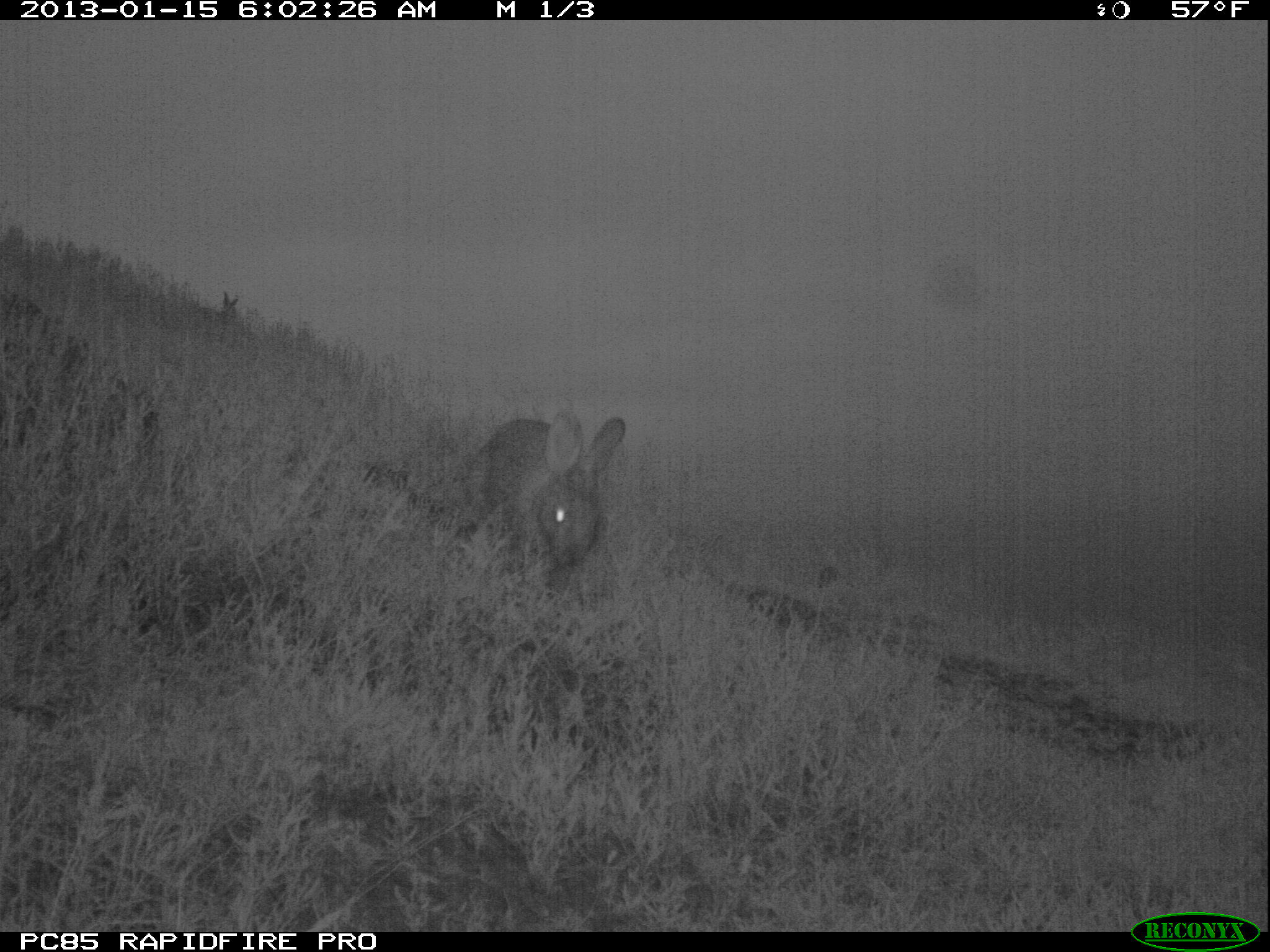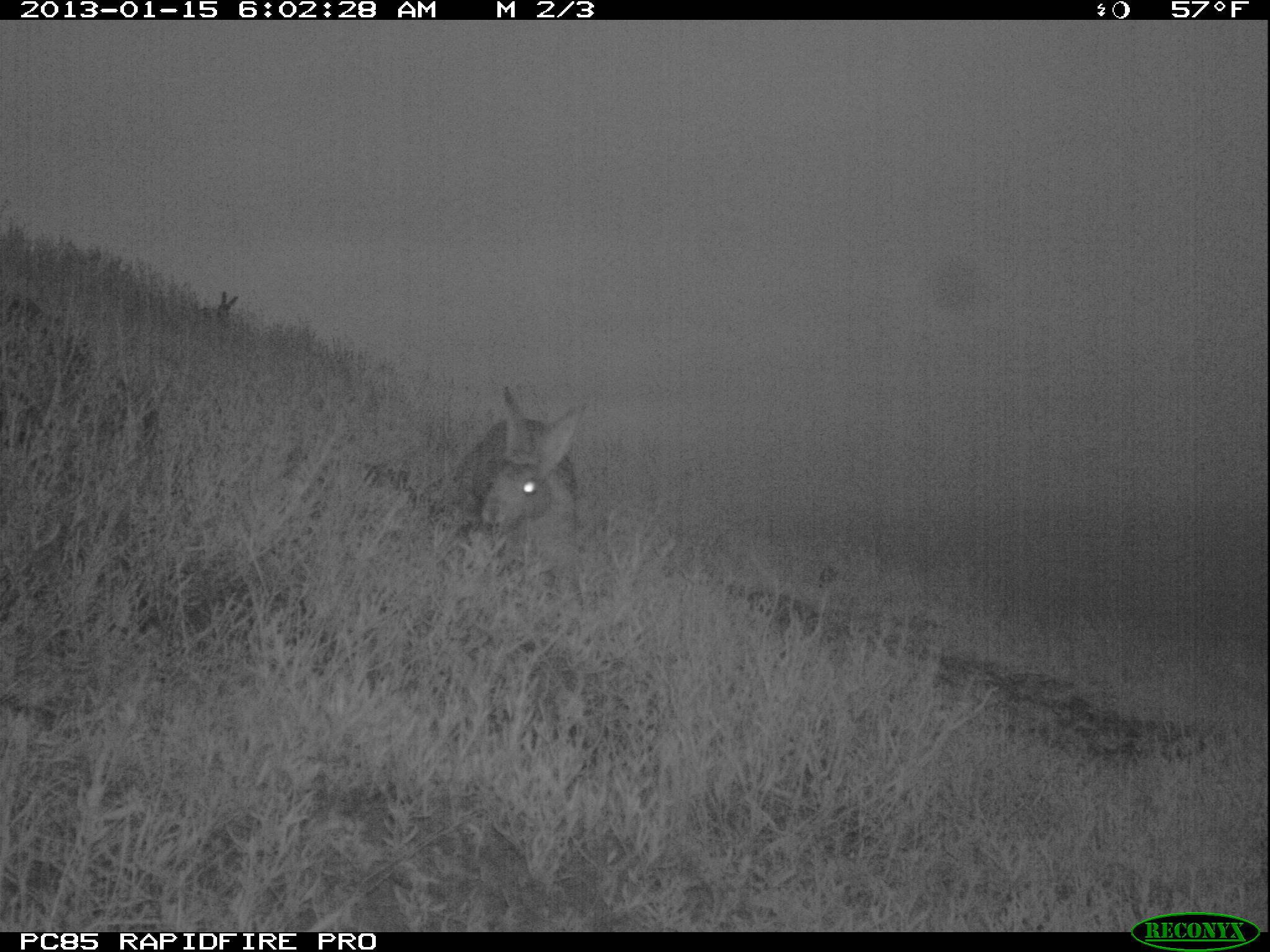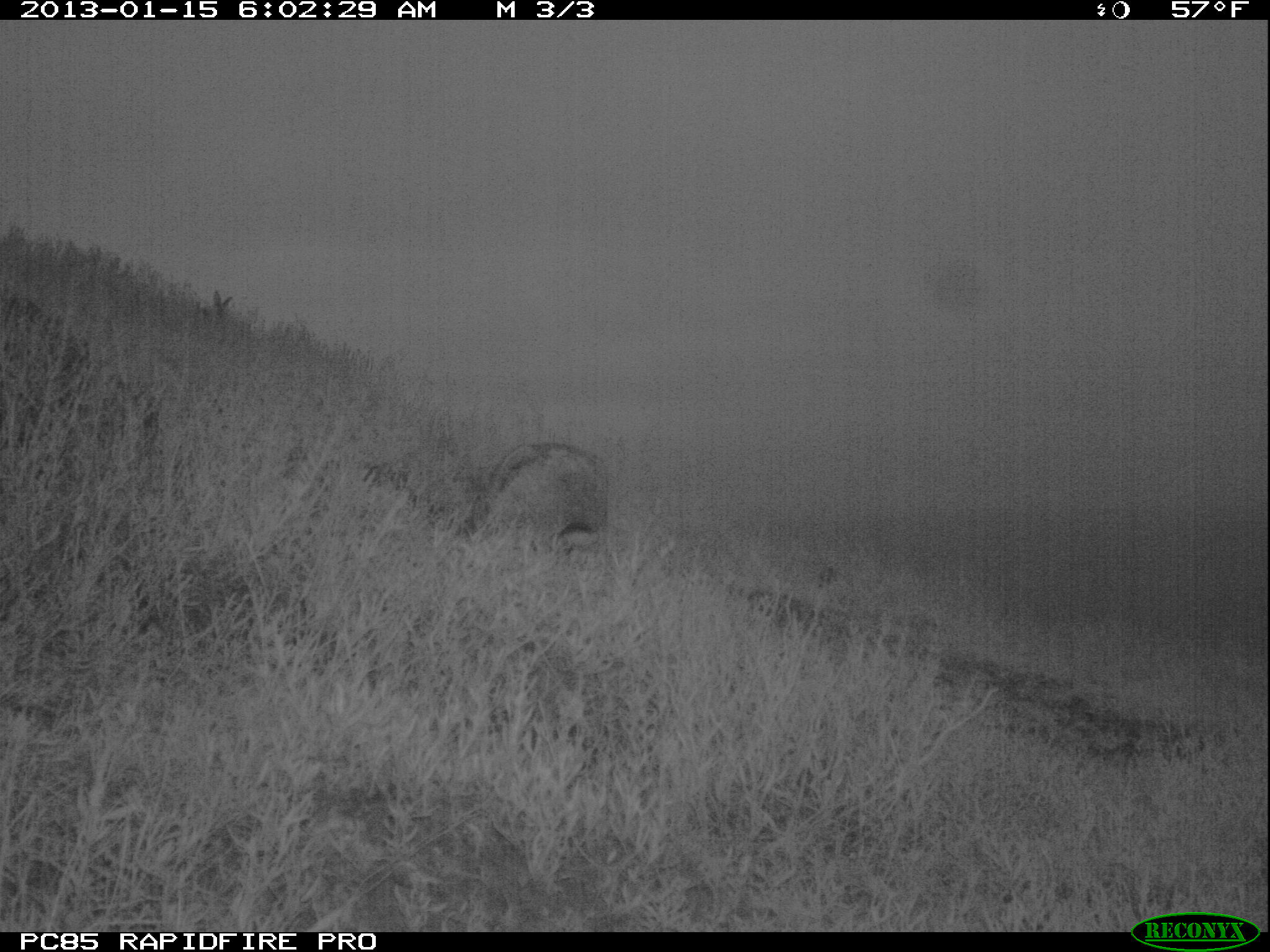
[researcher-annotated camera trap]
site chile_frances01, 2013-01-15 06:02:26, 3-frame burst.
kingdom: Animalia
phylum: Chordata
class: Mammalia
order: Lagomorpha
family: Leporidae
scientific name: Leporidae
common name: rabbits and hares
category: rabbit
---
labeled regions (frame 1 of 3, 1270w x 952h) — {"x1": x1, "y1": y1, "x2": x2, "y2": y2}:
rabbit: {"x1": 466, "y1": 409, "x2": 626, "y2": 590}; {"x1": 192, "y1": 288, "x2": 246, "y2": 329}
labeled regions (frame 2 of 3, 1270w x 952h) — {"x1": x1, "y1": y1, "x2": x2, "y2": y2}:
rabbit: {"x1": 448, "y1": 387, "x2": 589, "y2": 578}; {"x1": 210, "y1": 284, "x2": 243, "y2": 325}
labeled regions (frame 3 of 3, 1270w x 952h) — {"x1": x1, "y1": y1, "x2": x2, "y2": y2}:
rabbit: {"x1": 347, "y1": 436, "x2": 613, "y2": 565}; {"x1": 201, "y1": 283, "x2": 241, "y2": 329}